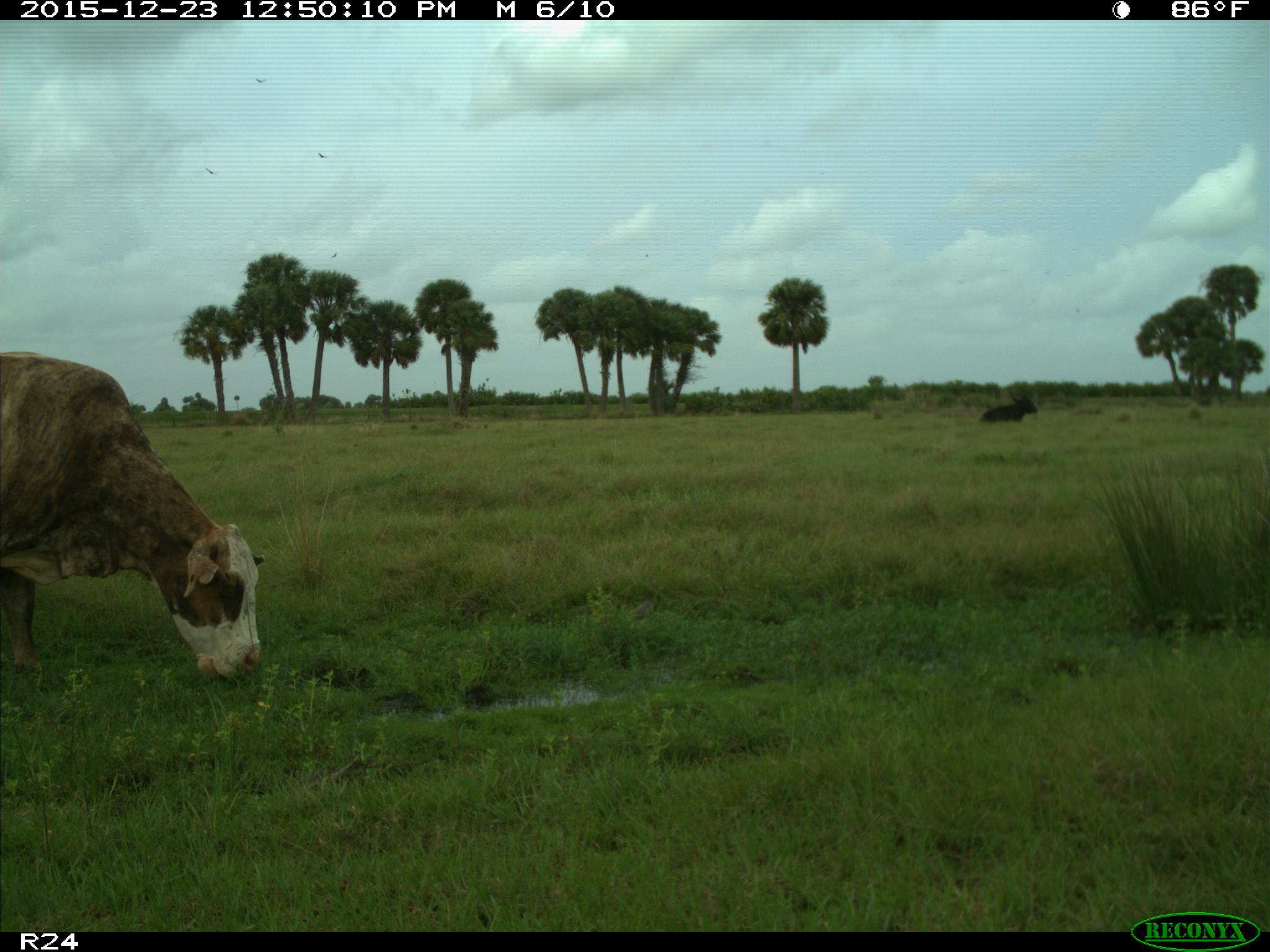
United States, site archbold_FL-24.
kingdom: Animalia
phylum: Chordata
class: Mammalia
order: Artiodactyla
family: Bovidae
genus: Bos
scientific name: Bos taurus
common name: domestic cow